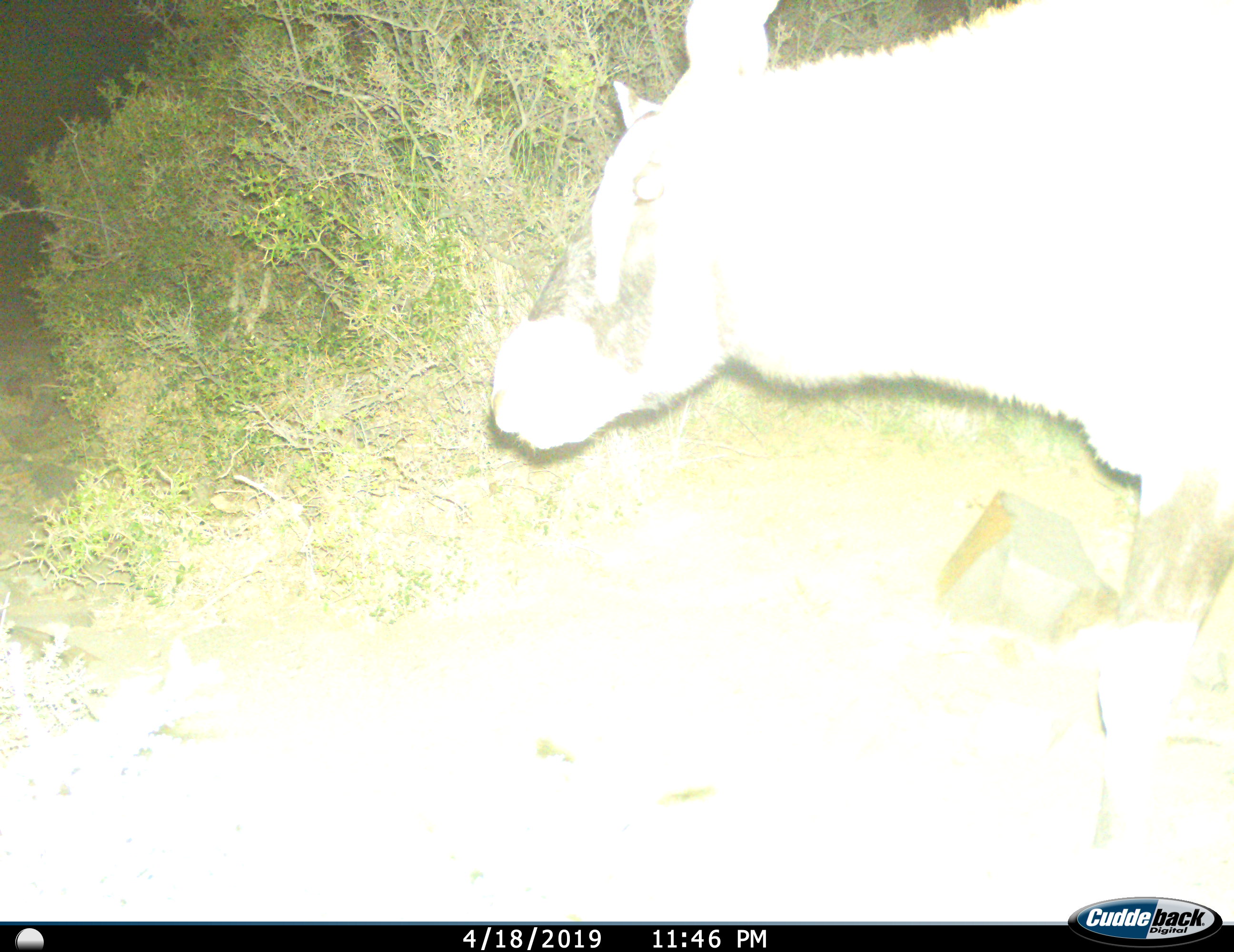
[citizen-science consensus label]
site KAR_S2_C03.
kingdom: Animalia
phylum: Chordata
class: Mammalia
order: Artiodactyla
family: Bovidae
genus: Oryx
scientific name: Oryx gazella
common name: gemsbok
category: oryx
Oryx (gemsbok) (Oryx gazella), count 1. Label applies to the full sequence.